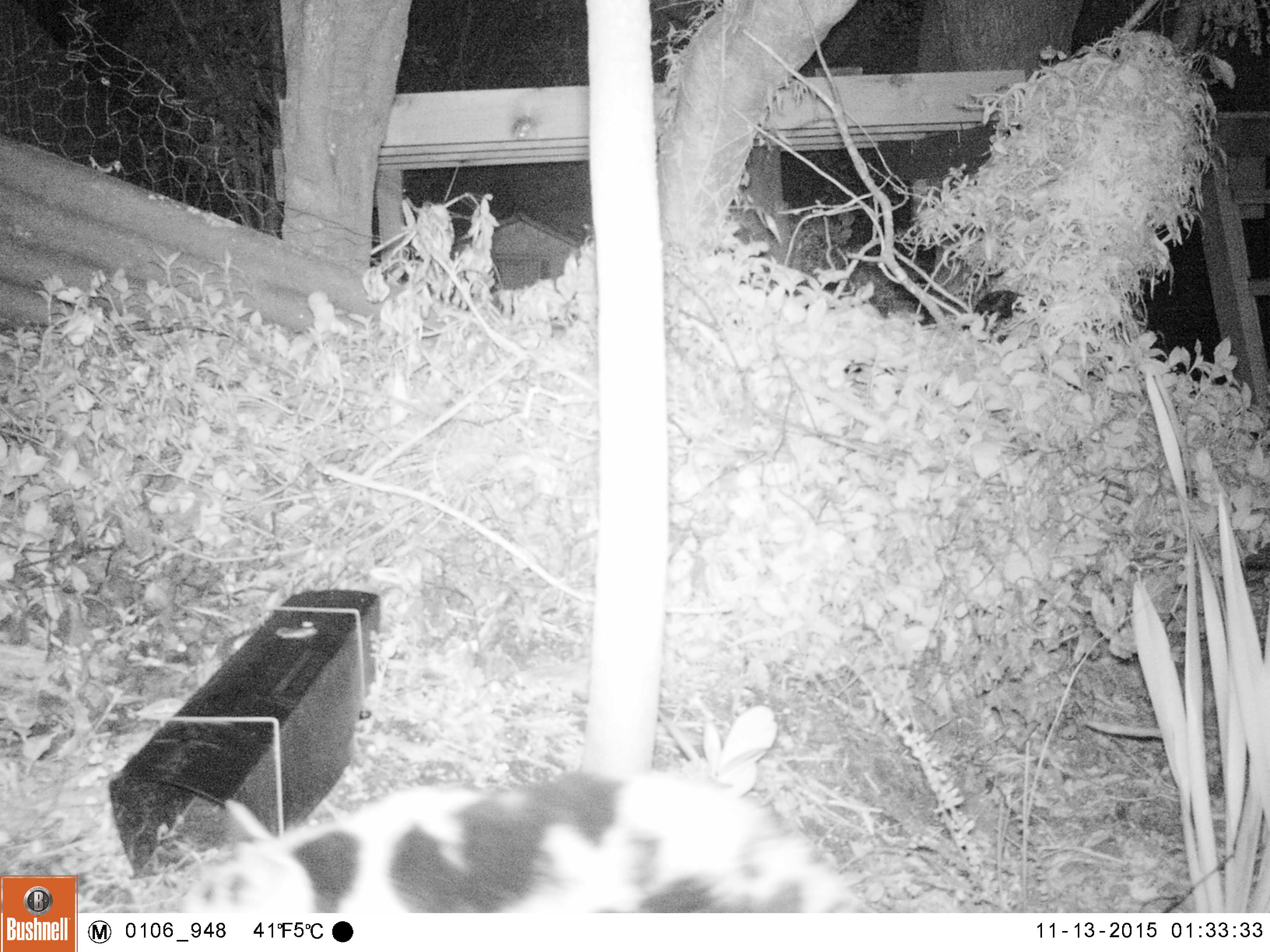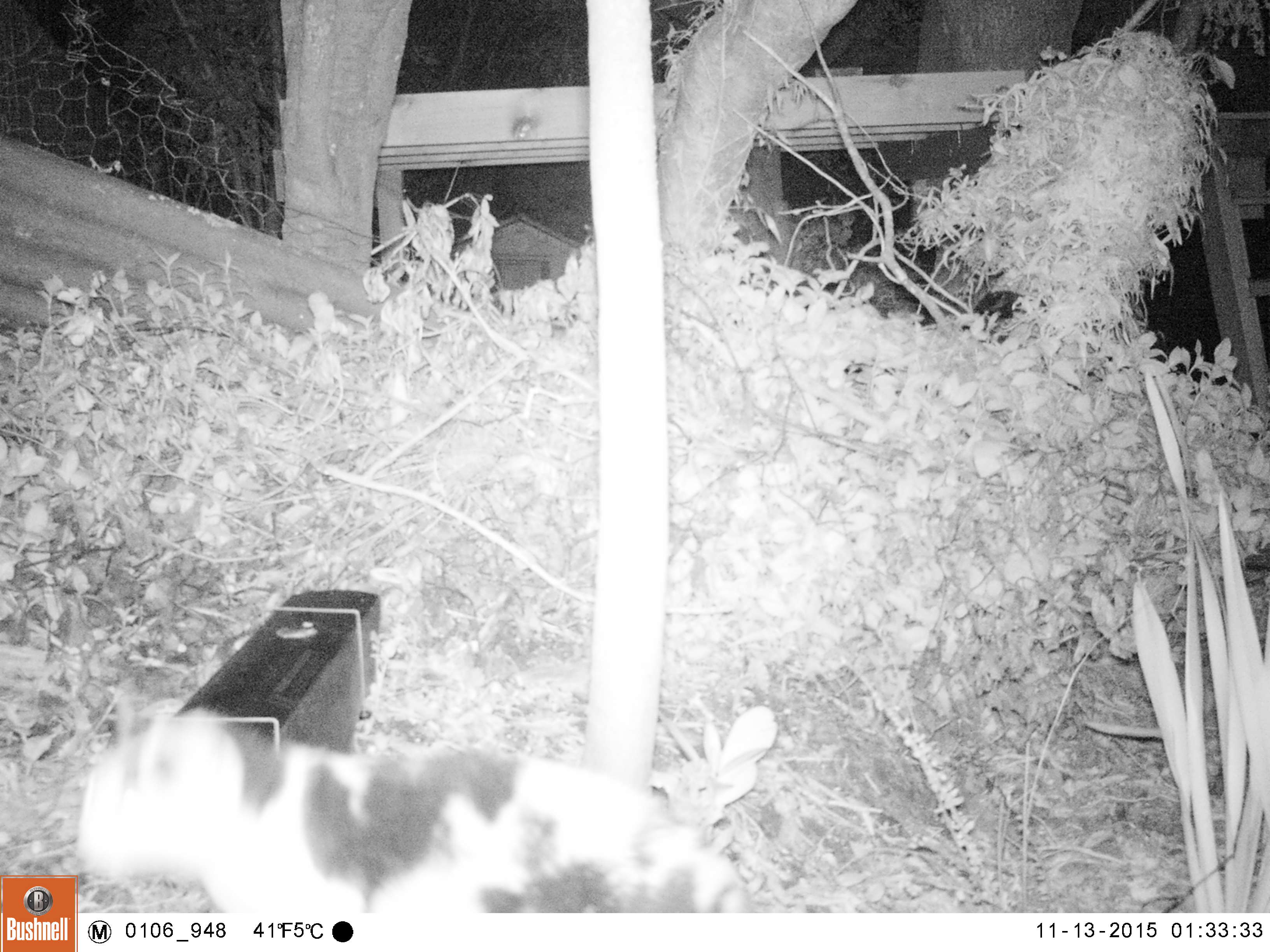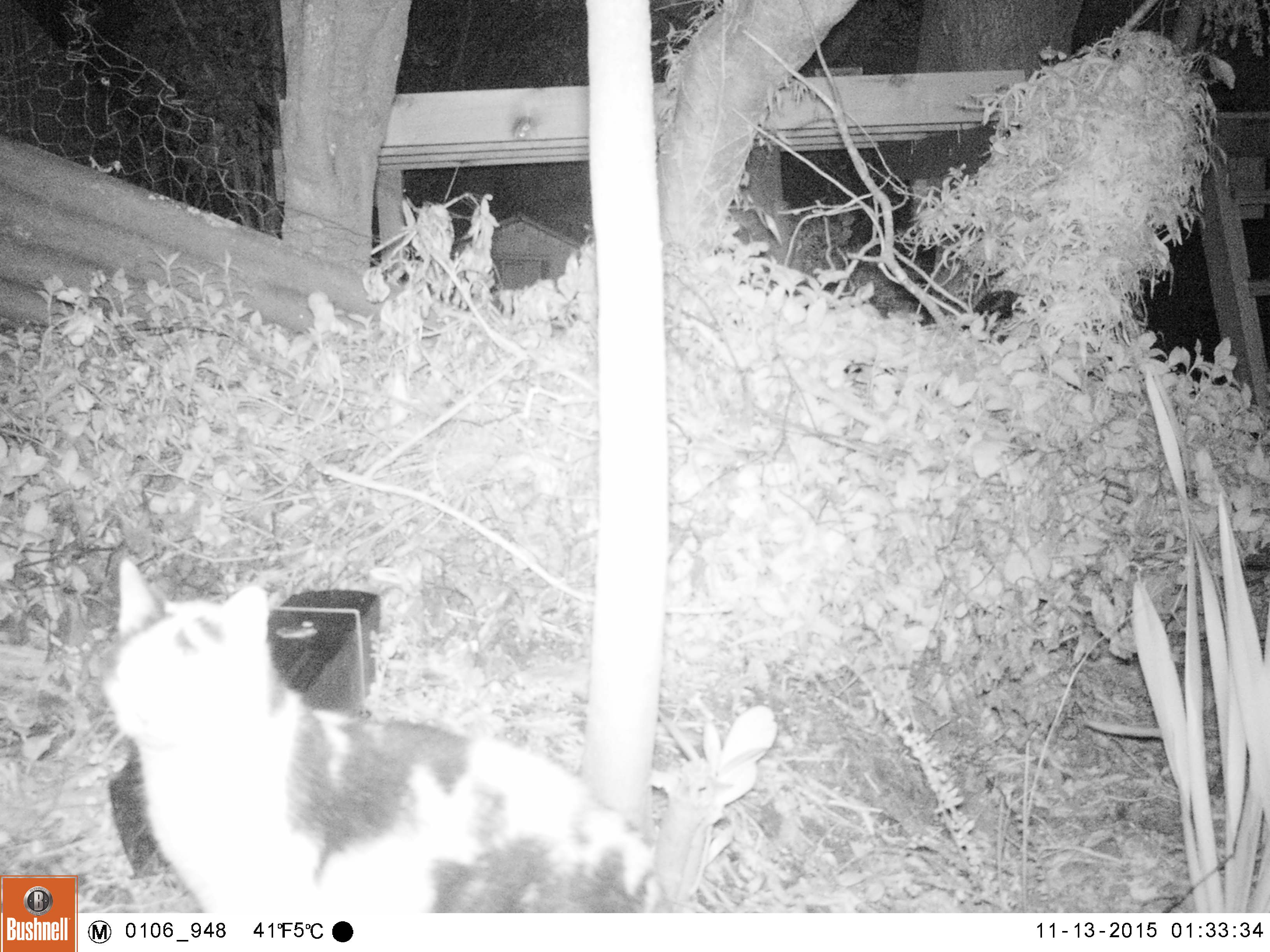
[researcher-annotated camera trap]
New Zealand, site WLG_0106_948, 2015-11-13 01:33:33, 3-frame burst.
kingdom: Animalia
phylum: Chordata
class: Mammalia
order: Carnivora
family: Felidae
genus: Felis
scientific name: Felis catus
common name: domestic cat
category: cat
Cat (domestic cat) (Felis catus).